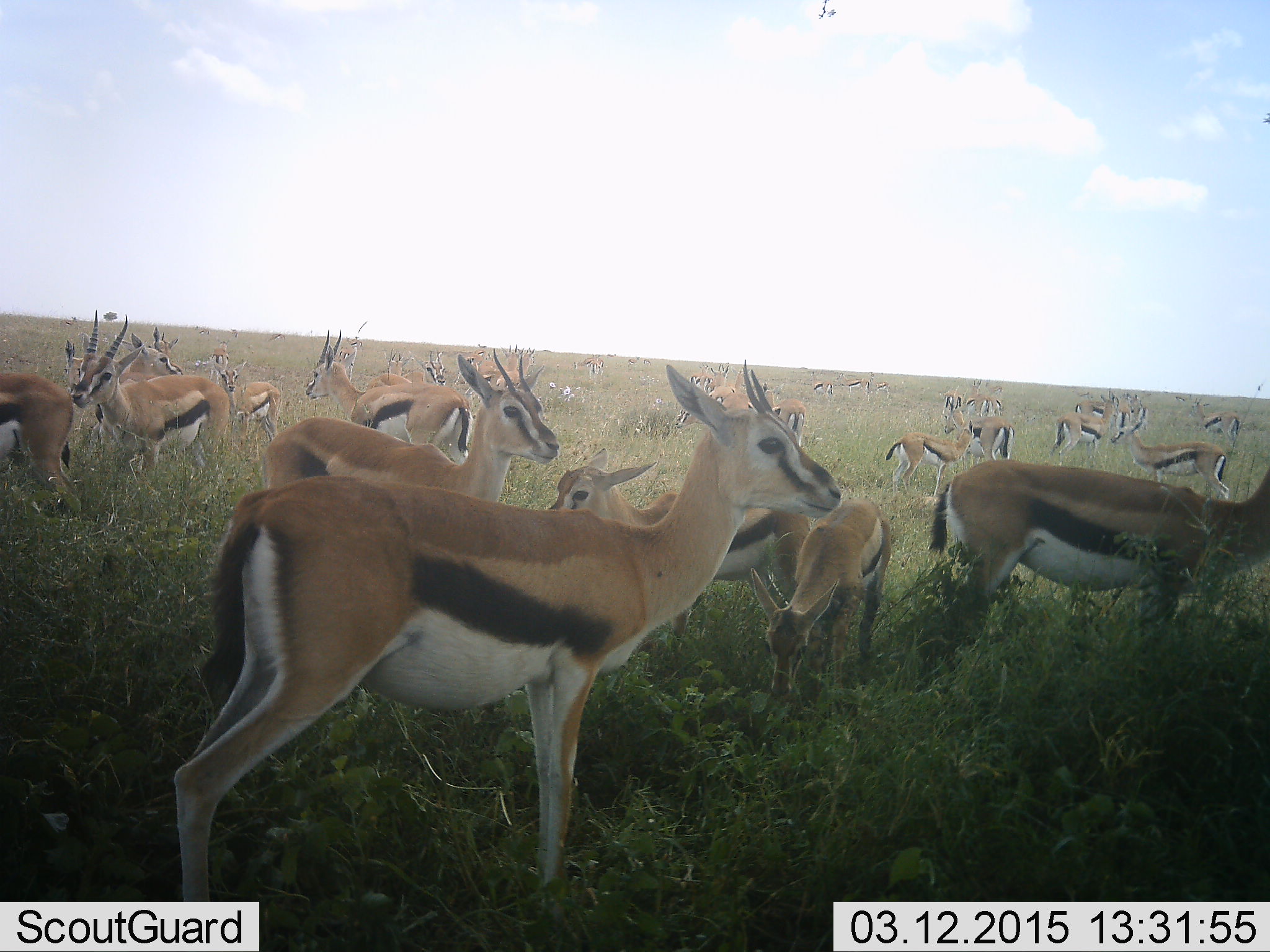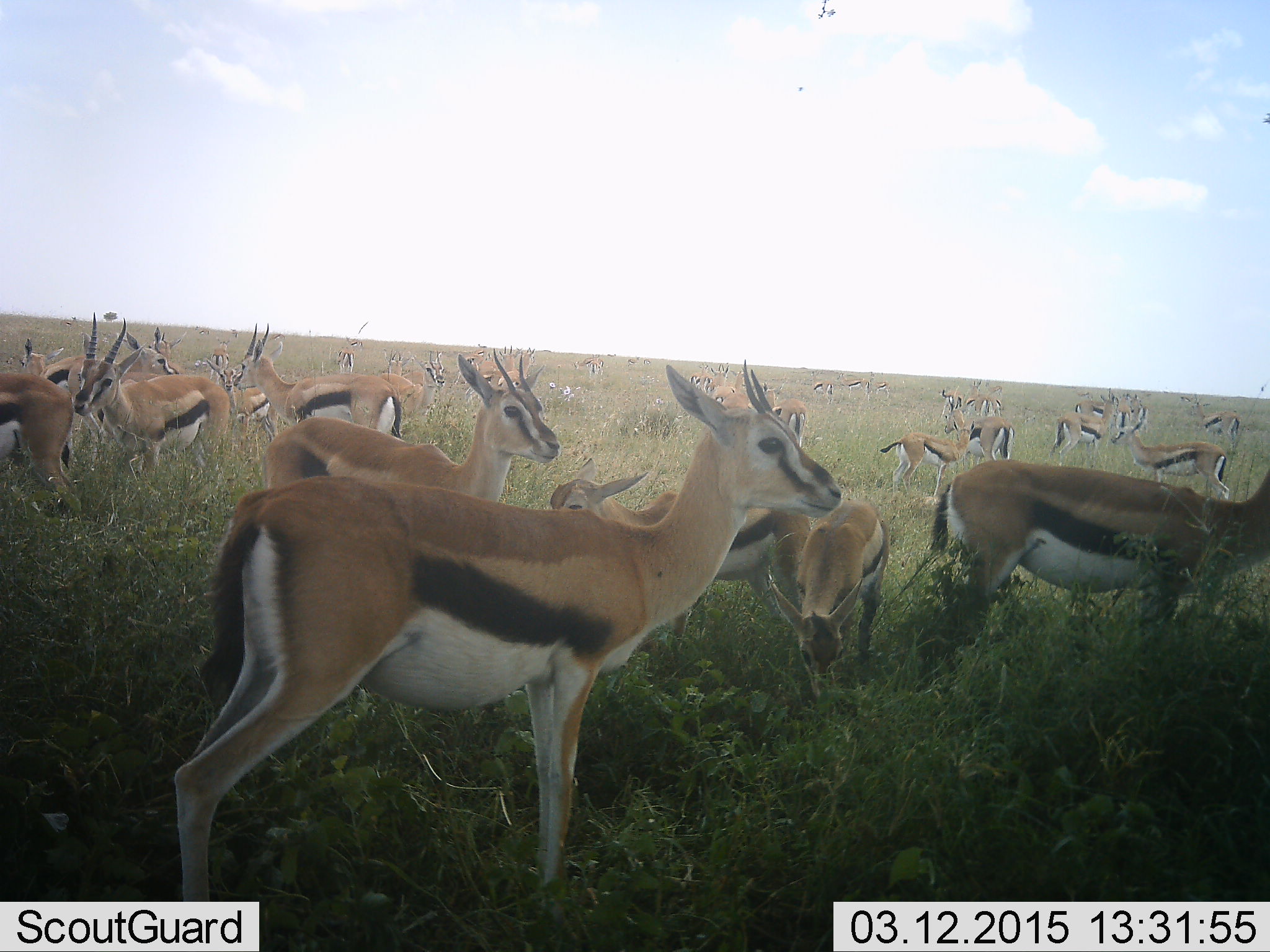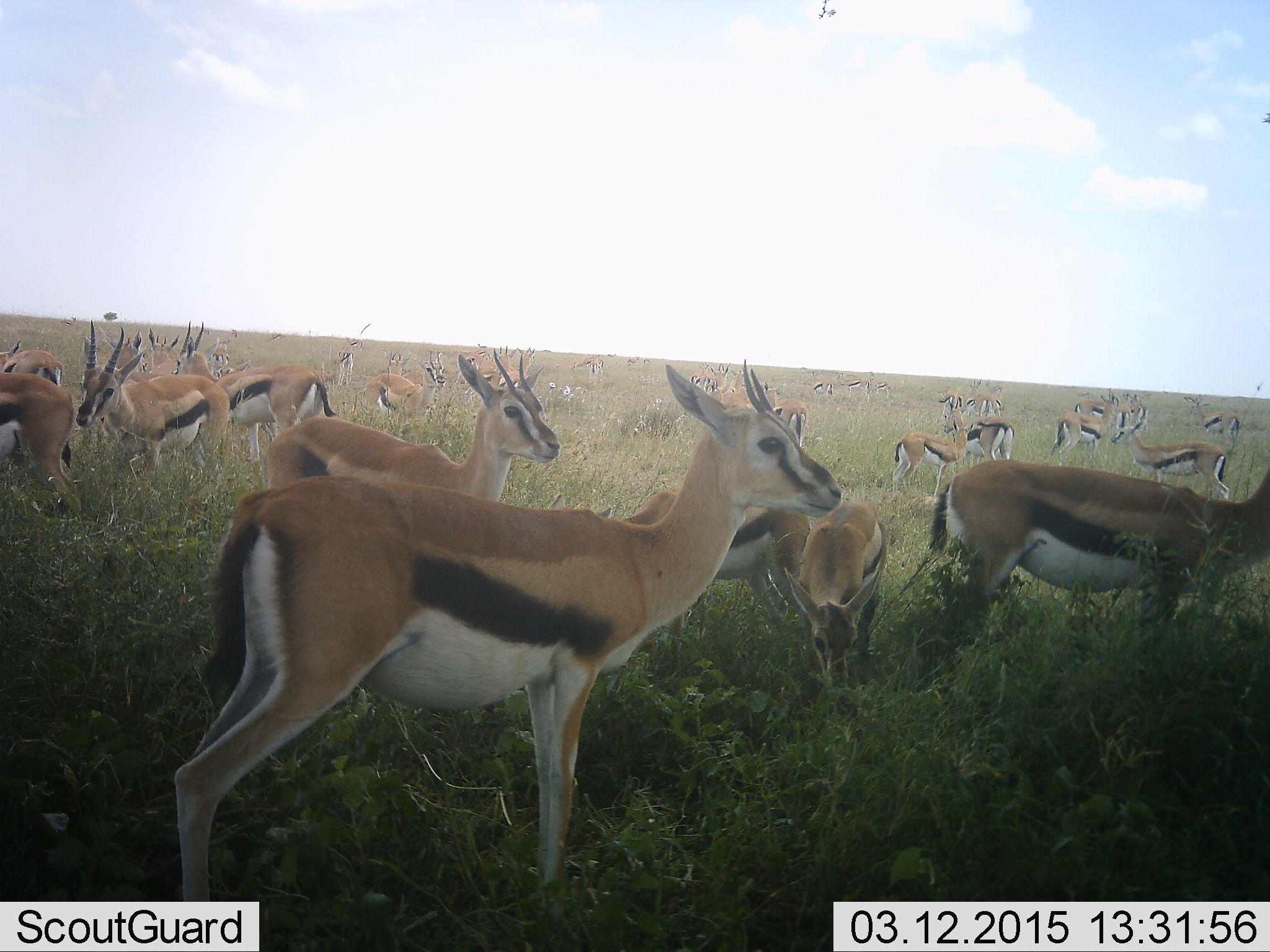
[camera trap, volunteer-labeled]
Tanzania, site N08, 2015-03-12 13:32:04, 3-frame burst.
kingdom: Animalia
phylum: Chordata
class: Mammalia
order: Artiodactyla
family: Bovidae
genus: Eudorcas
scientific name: Eudorcas thomsonii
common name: thomson's gazelle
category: gazellethomsons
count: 11-50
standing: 100%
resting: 10%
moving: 40%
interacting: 0%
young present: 30%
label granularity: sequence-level